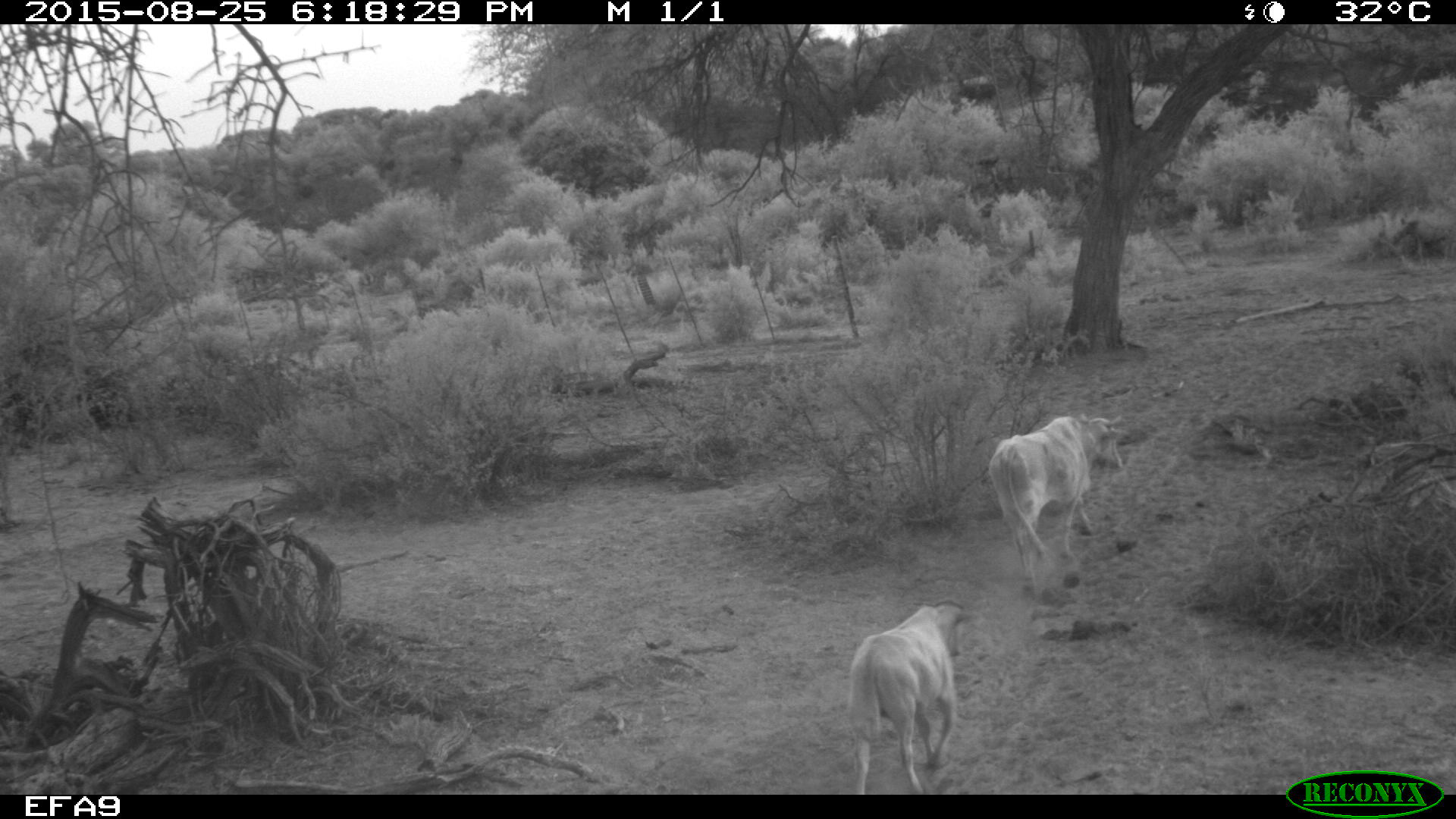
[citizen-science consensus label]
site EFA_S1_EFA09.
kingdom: Animalia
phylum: Chordata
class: Mammalia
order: Artiodactyla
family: Bovidae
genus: Bos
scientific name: Bos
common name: cattle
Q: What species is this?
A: Cattle (Bos).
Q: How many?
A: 2.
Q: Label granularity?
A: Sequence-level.